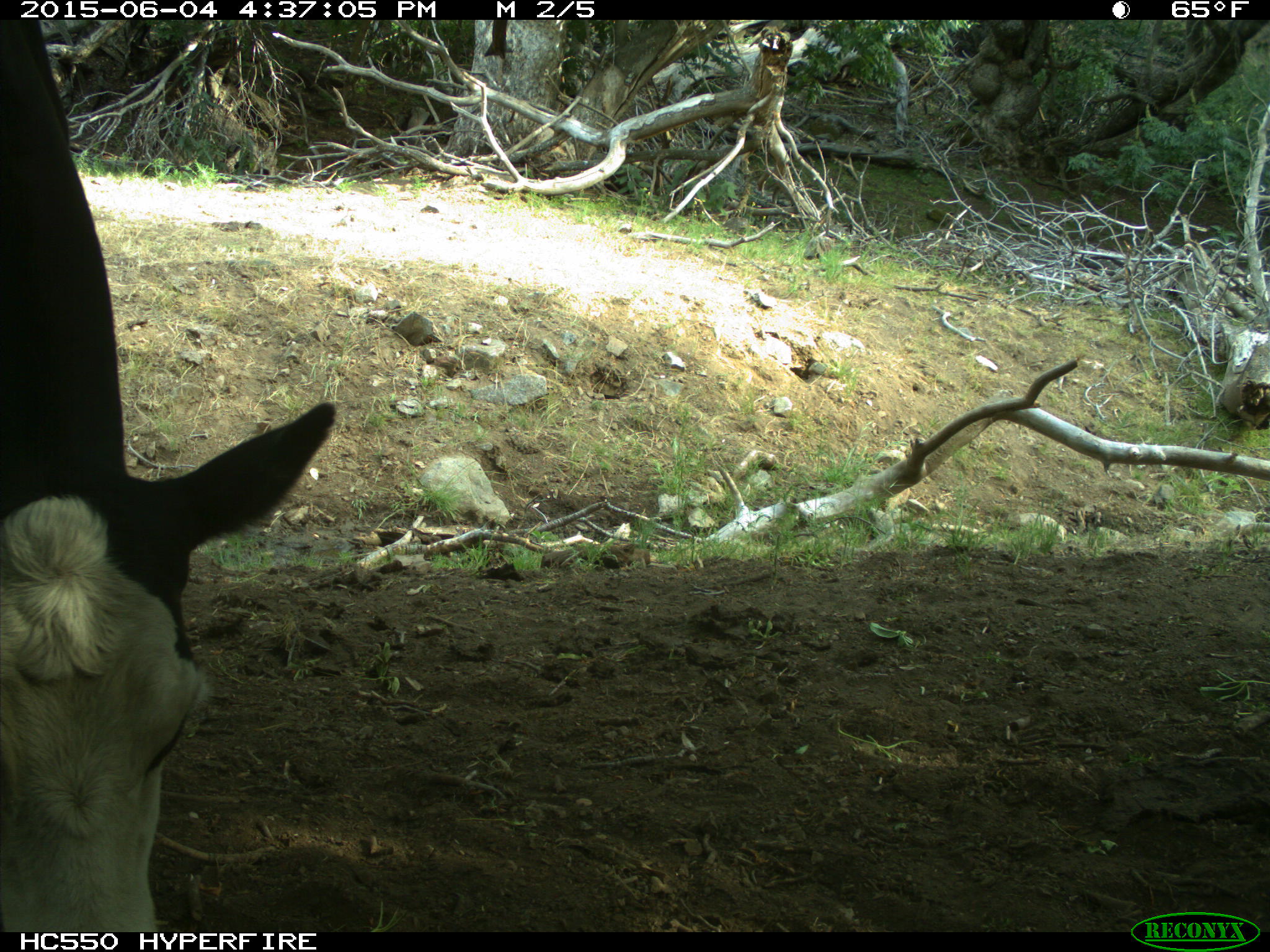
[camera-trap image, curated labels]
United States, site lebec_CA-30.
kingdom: Animalia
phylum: Chordata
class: Mammalia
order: Artiodactyla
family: Bovidae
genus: Bos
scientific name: Bos taurus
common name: domestic cow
Bos taurus (domestic cow).